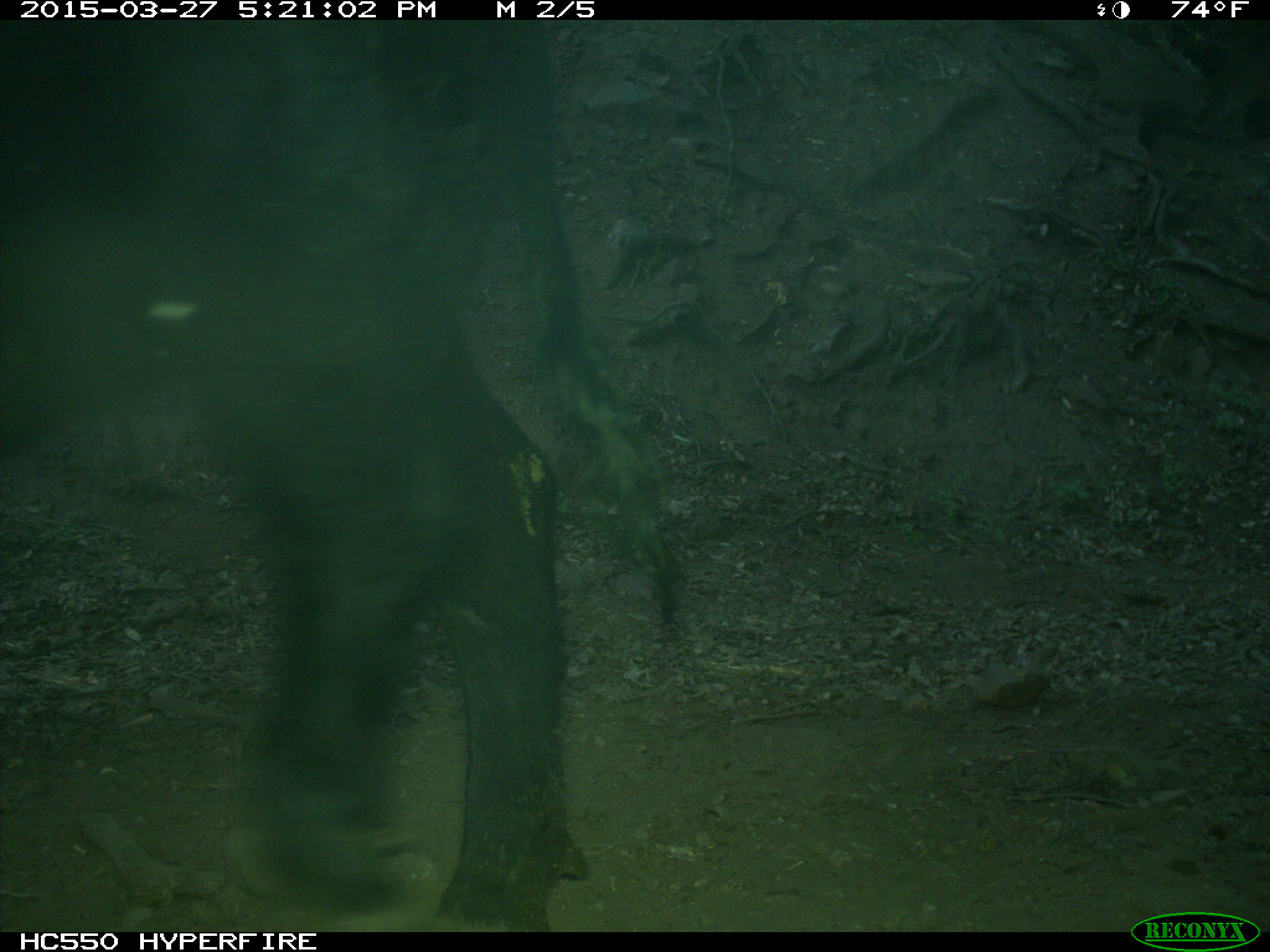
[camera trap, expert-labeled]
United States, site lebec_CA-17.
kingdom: Animalia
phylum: Chordata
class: Mammalia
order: Artiodactyla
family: Bovidae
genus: Bos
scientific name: Bos taurus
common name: domestic cow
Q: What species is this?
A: Bos taurus (domestic cow).